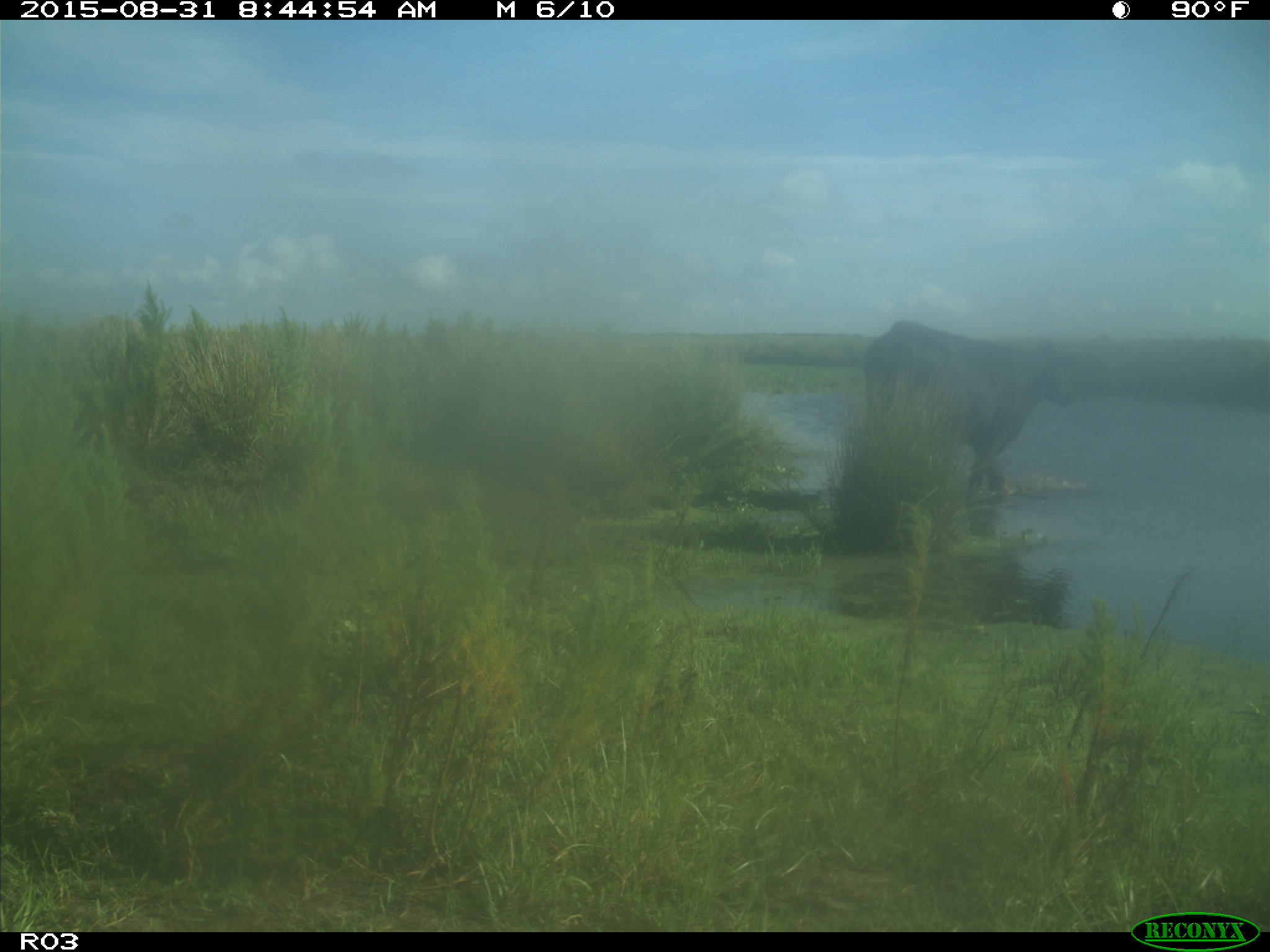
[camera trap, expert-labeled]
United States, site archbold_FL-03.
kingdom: Animalia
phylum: Chordata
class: Mammalia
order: Artiodactyla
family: Bovidae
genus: Bos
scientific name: Bos taurus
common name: domestic cow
Bos taurus (domestic cow).